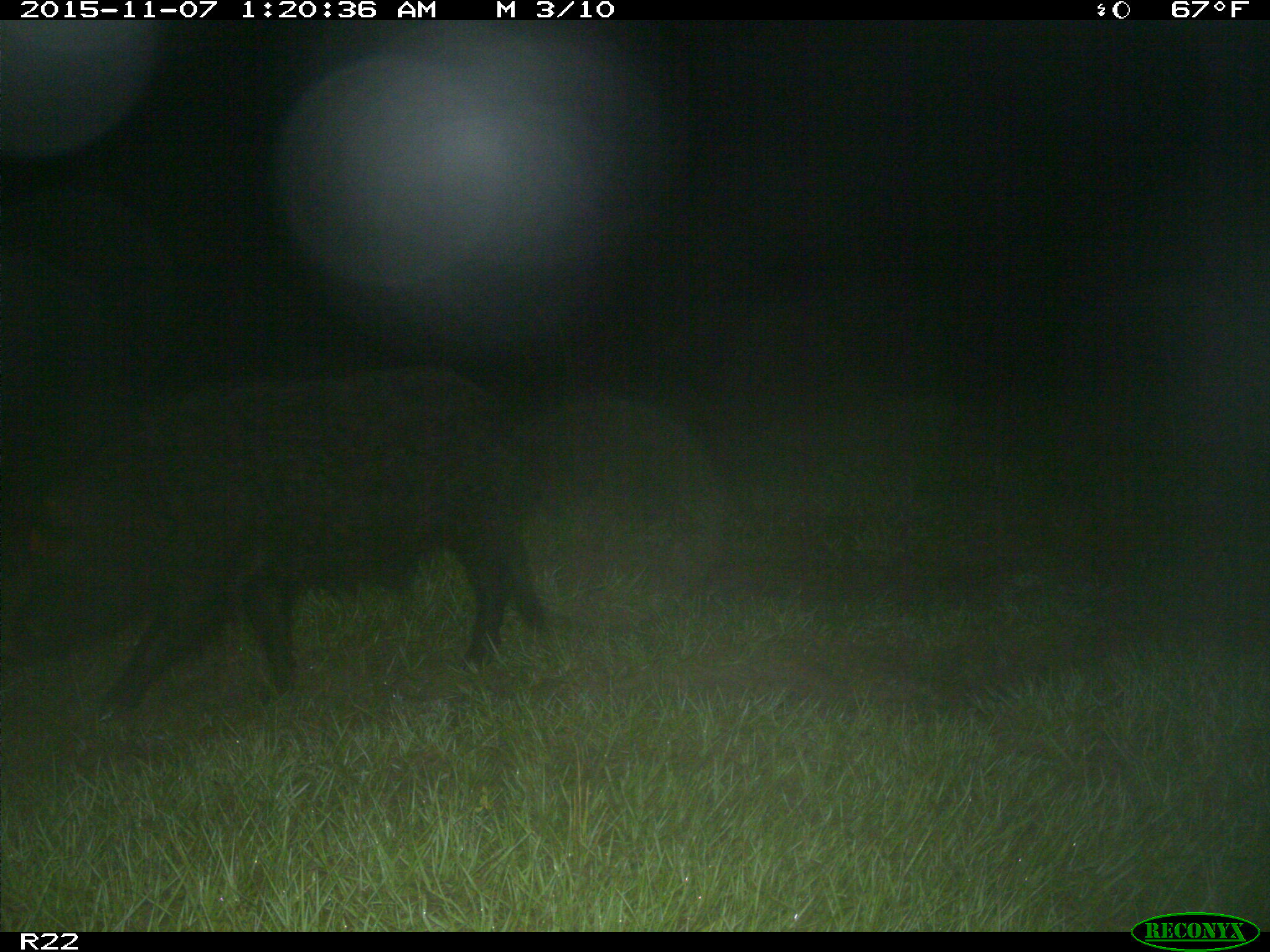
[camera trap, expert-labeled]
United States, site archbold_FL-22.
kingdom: Animalia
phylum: Chordata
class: Mammalia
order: Artiodactyla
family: Suidae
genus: Sus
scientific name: Sus scrofa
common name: wild boar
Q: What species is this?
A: Sus scrofa (wild boar).